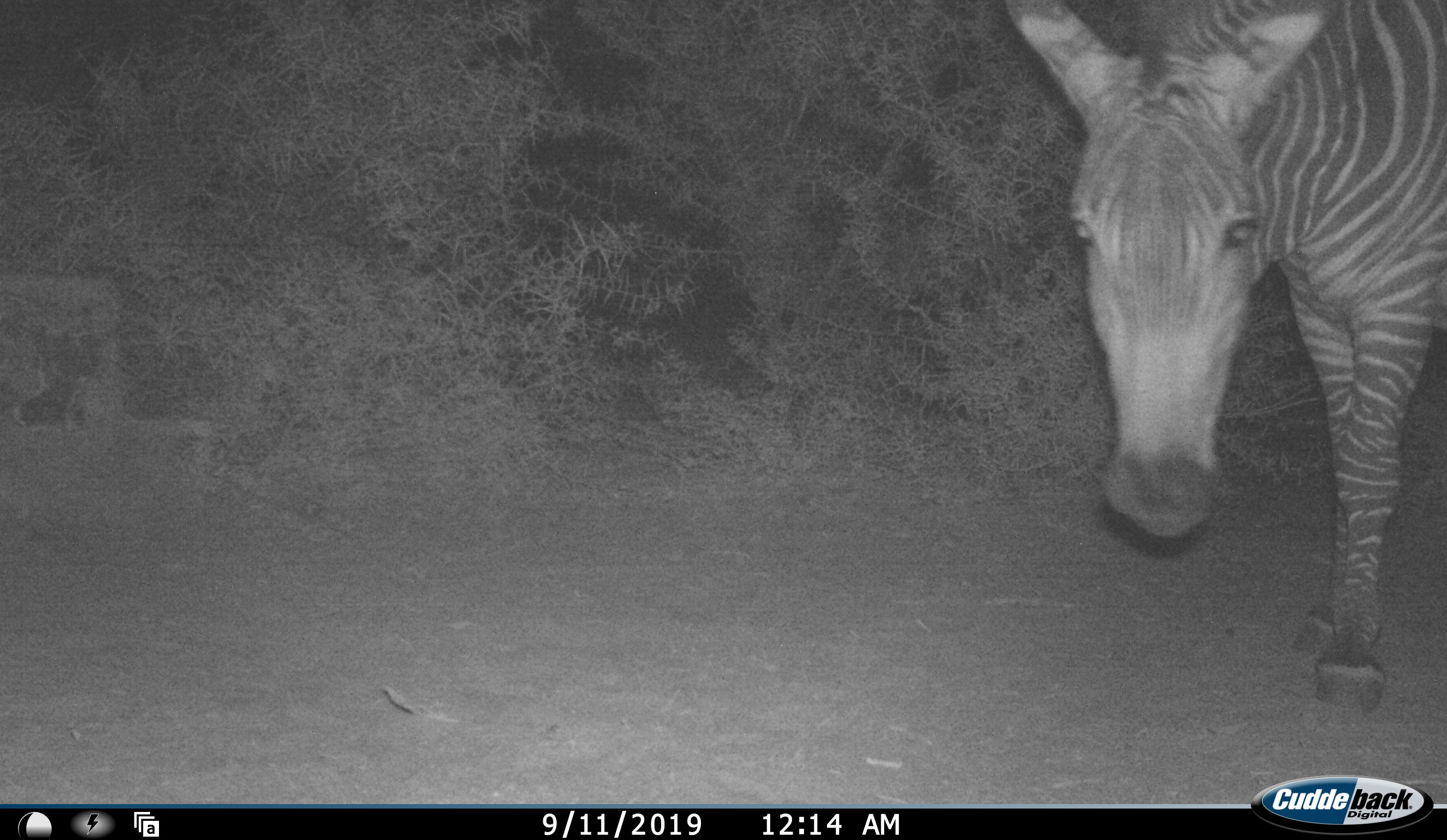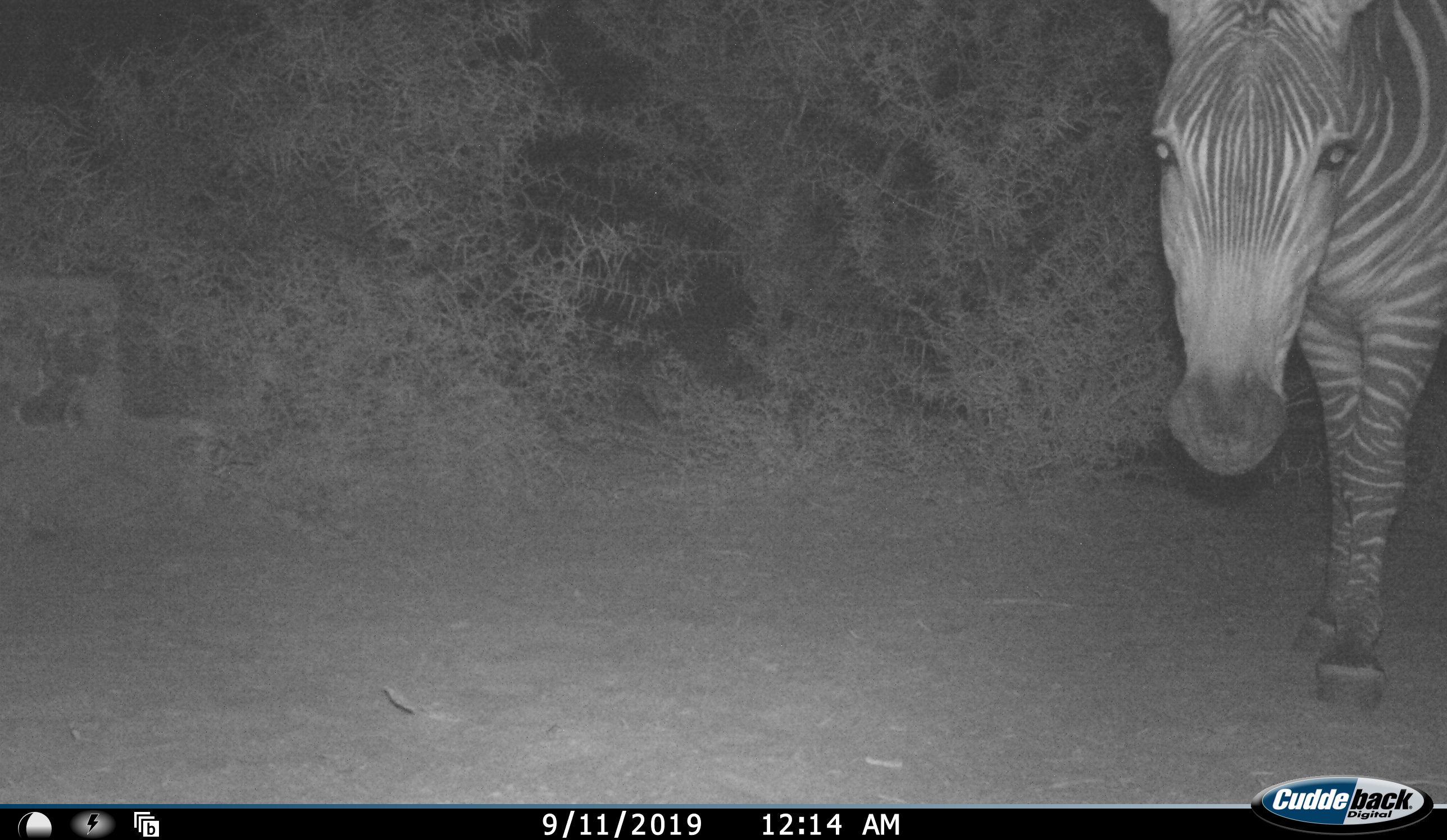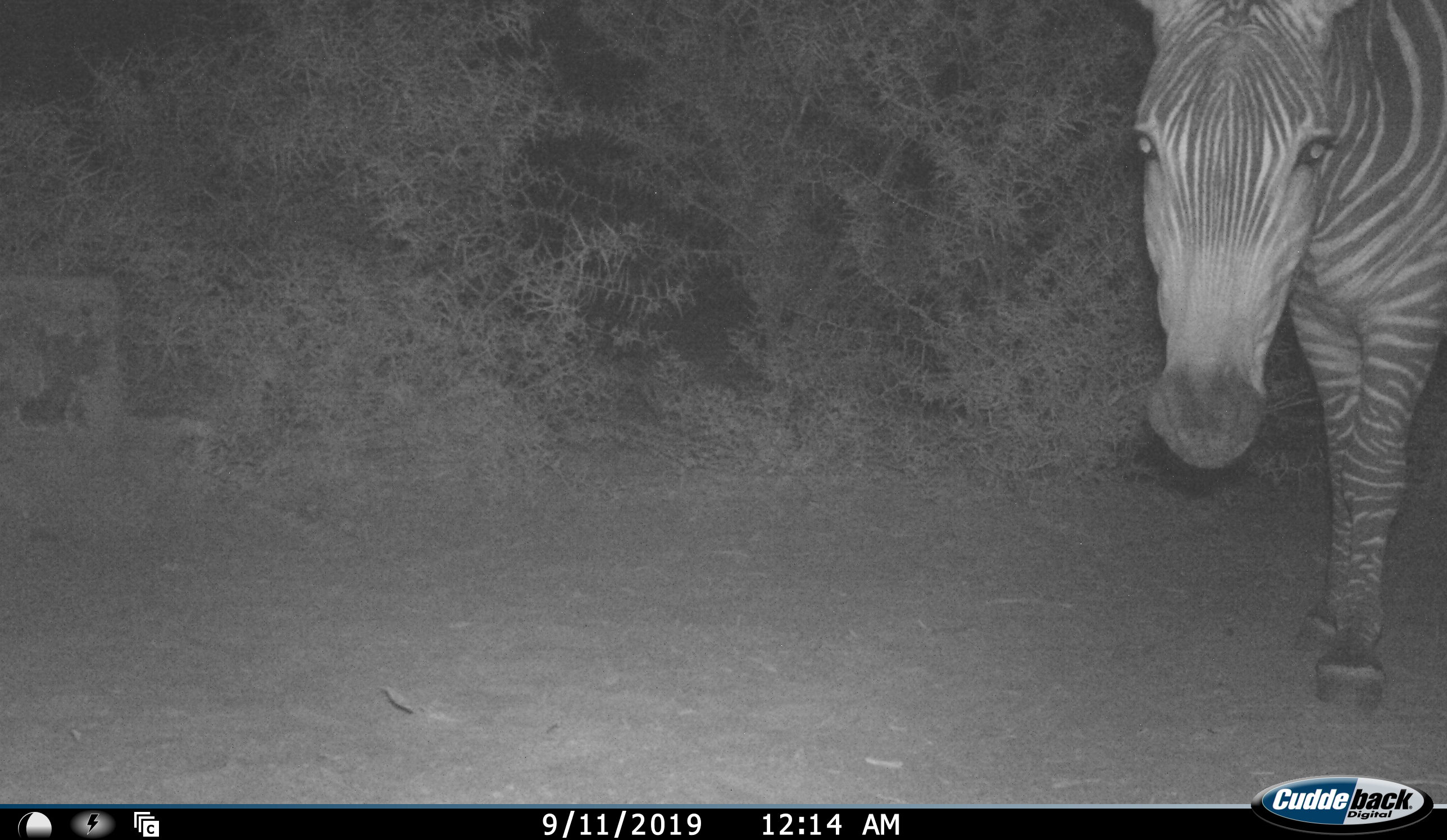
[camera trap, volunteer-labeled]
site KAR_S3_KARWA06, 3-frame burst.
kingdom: Animalia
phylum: Chordata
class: Mammalia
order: Perissodactyla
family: Equidae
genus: Equus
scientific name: Equus zebra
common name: mountain zebra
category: zebramountain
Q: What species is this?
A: Zebramountain (mountain zebra) (Equus zebra).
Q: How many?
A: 1.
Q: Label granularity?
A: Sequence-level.